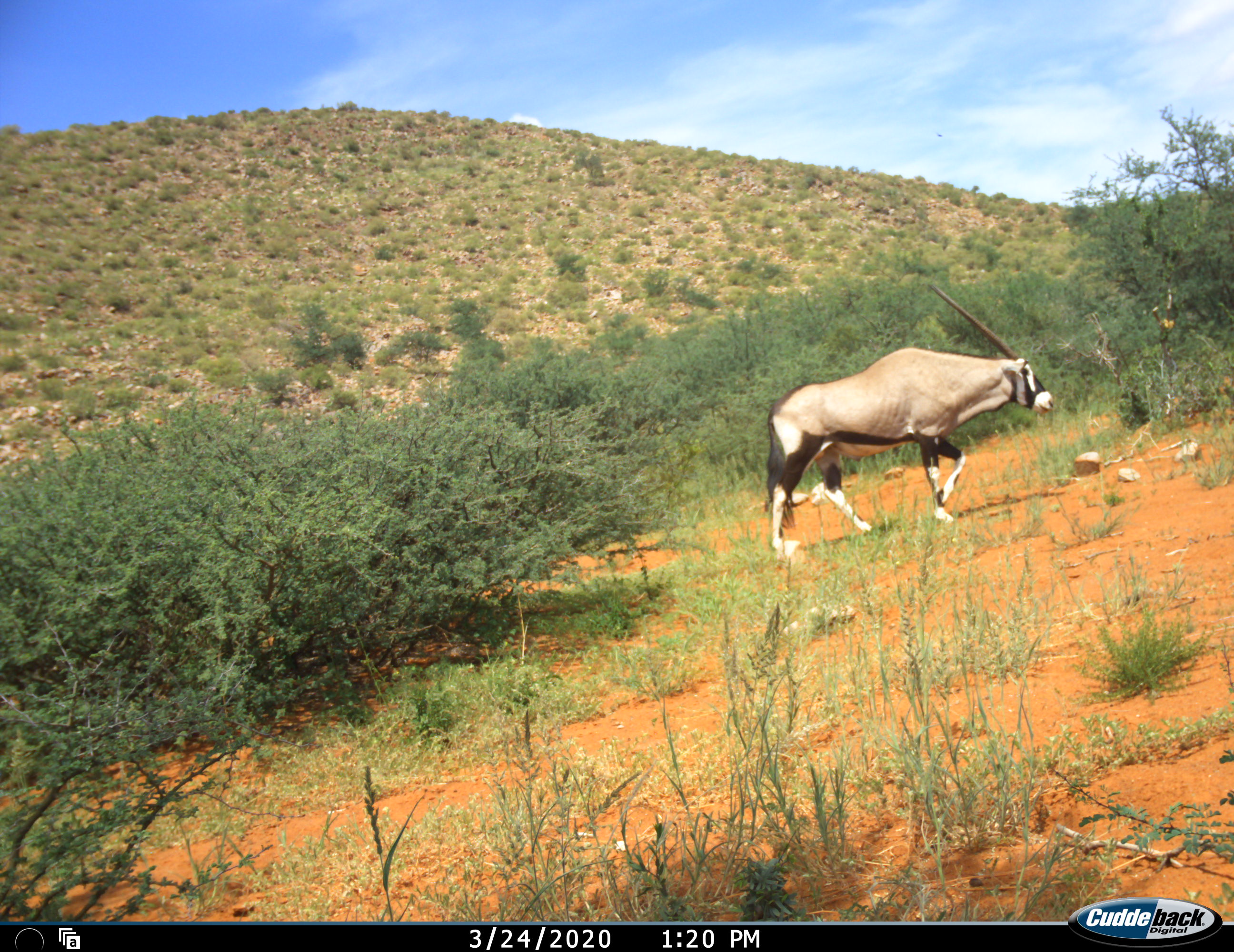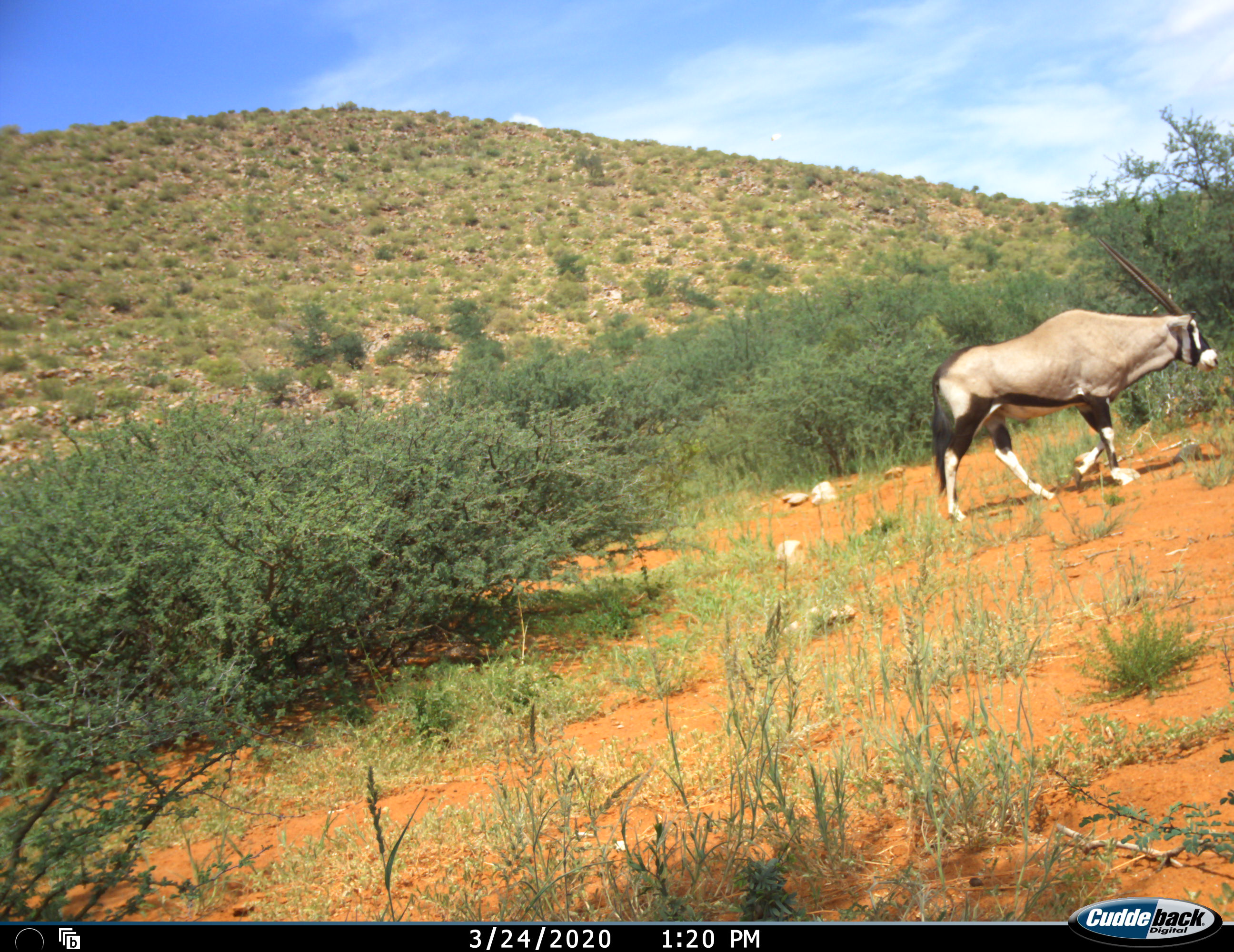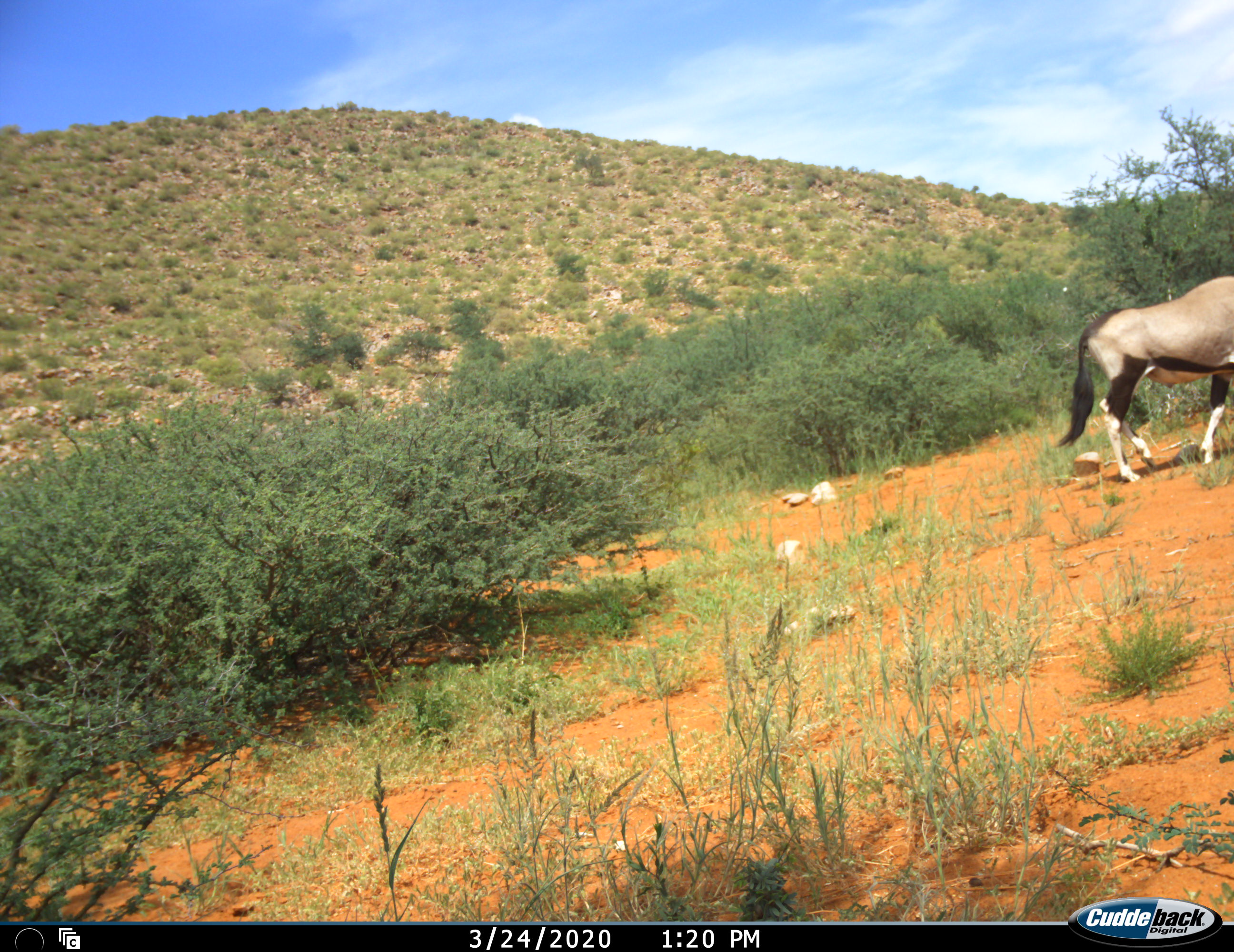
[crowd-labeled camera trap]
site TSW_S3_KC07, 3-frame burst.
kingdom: Animalia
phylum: Chordata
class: Mammalia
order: Artiodactyla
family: Bovidae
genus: Oryx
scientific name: Oryx gazella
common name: gemsbok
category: oryx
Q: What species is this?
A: Oryx (gemsbok) (Oryx gazella).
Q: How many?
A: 1.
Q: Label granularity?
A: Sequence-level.